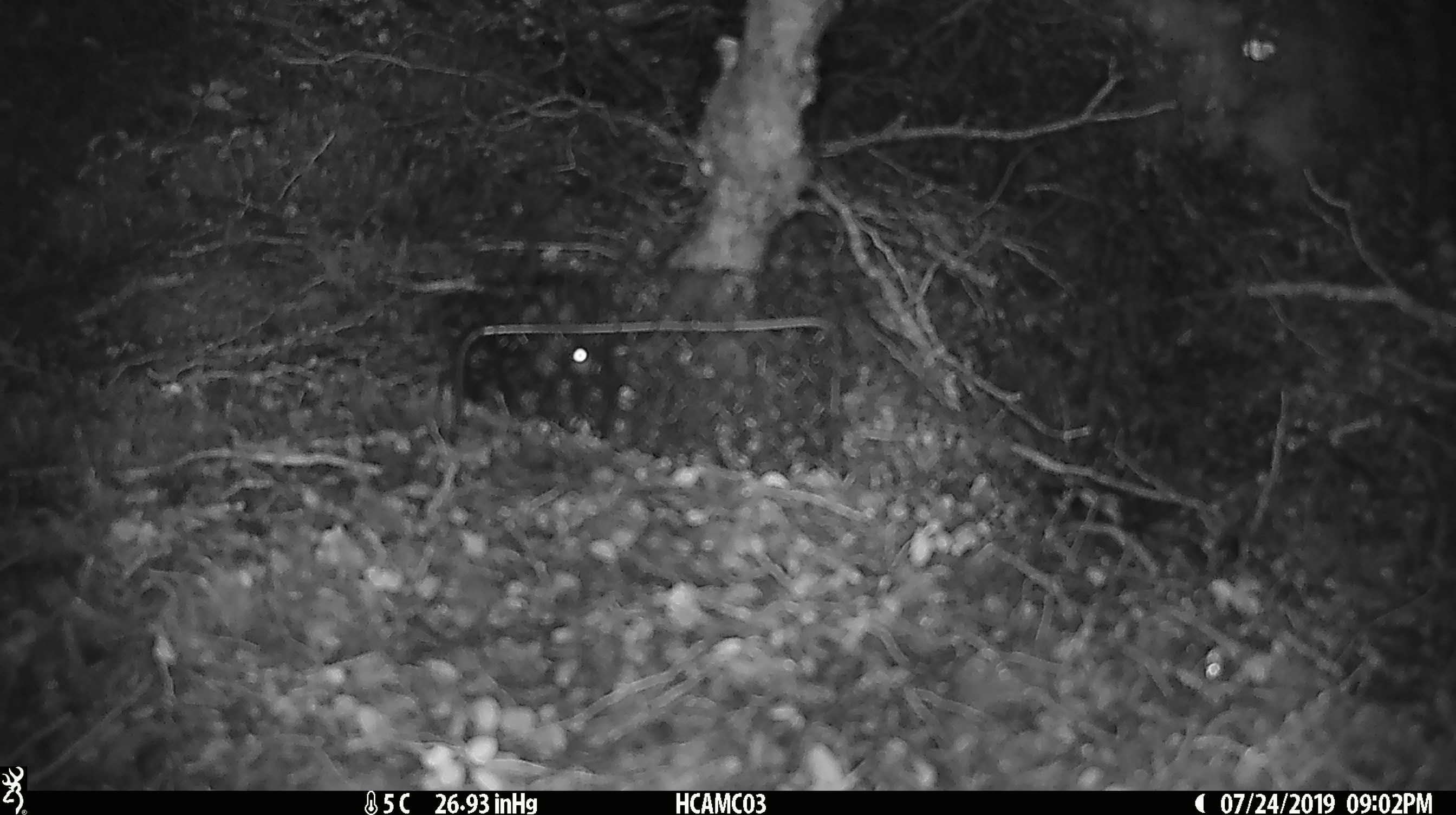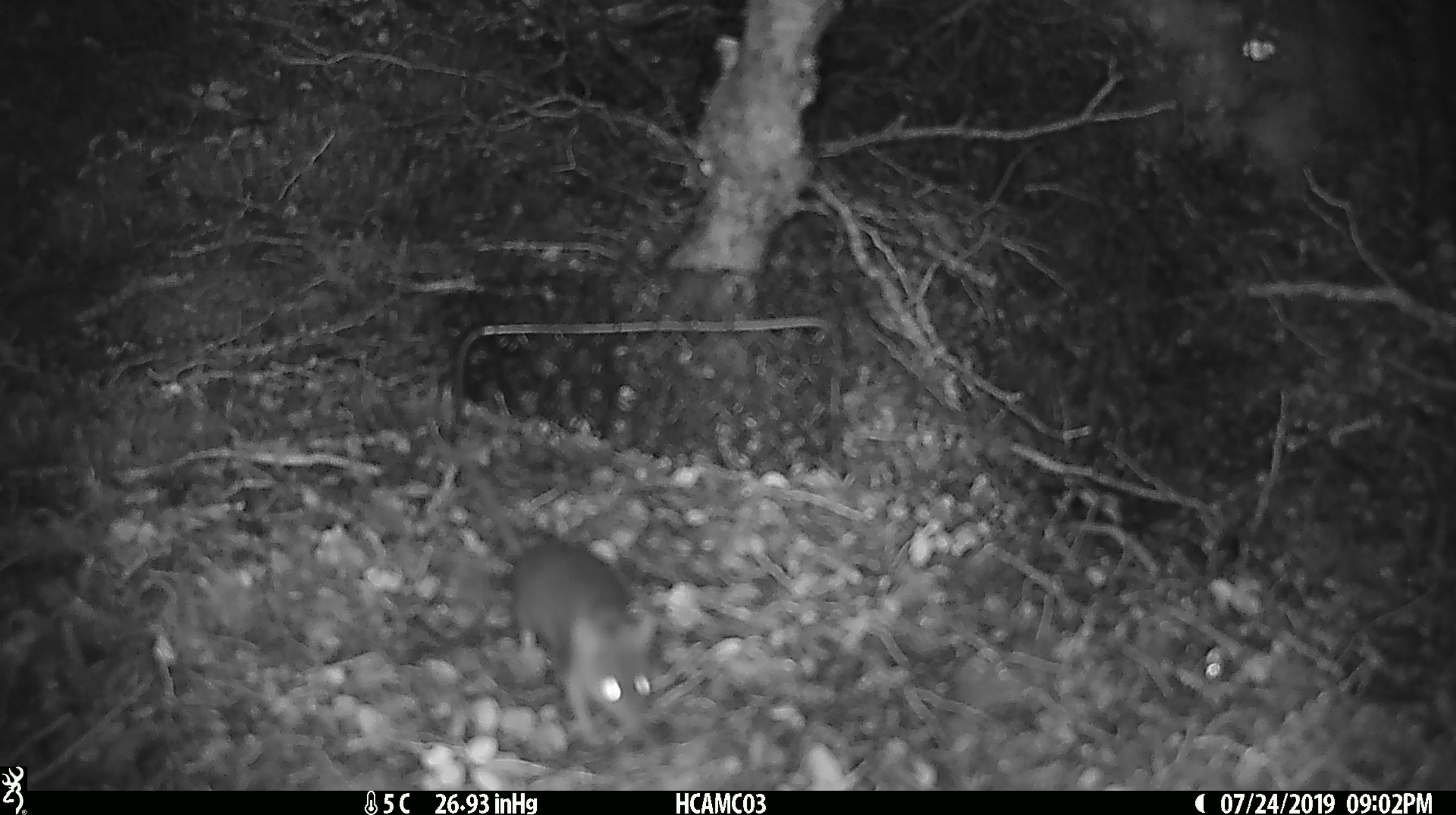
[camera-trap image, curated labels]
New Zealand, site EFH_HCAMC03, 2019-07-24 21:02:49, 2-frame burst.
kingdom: Animalia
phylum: Chordata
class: Mammalia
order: Rodentia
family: Muridae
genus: Mus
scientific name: Mus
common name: mouse